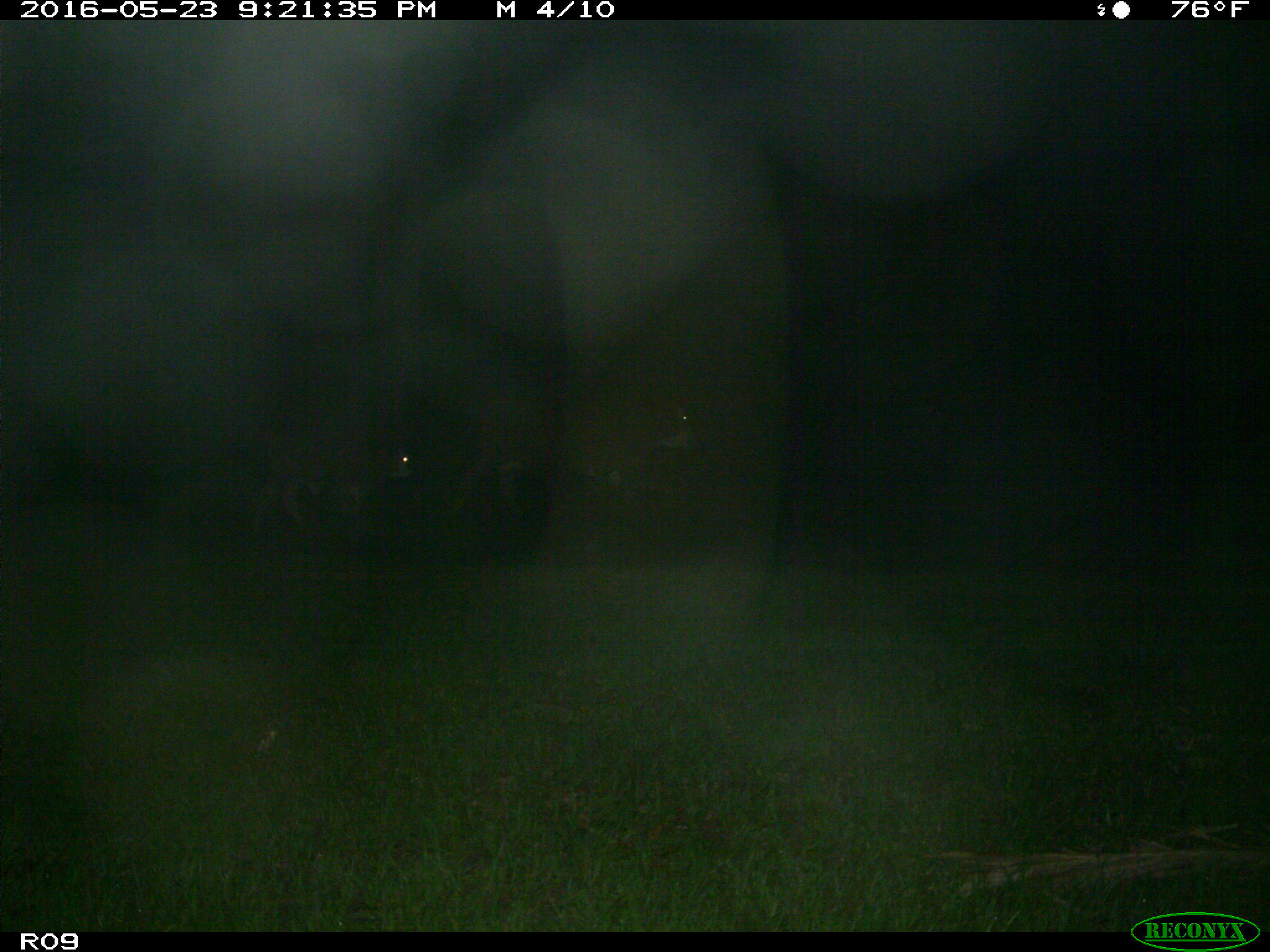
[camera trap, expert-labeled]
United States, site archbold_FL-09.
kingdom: Animalia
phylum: Chordata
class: Mammalia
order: Artiodactyla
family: Bovidae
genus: Bos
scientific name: Bos taurus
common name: domestic cow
Bos taurus (domestic cow).